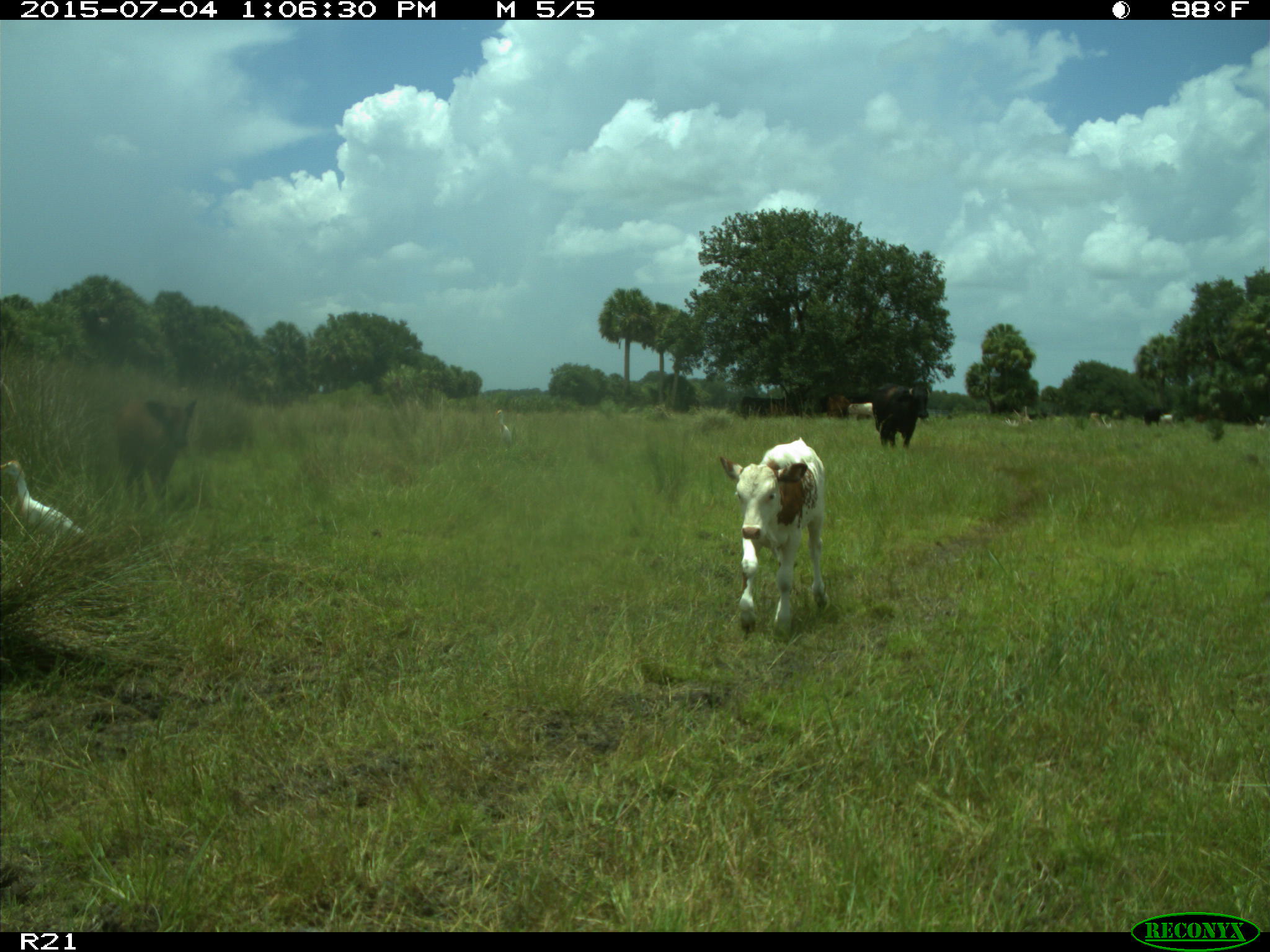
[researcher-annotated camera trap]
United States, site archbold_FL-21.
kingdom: Animalia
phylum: Chordata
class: Mammalia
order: Artiodactyla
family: Bovidae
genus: Bos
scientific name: Bos taurus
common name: domestic cow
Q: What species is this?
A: Bos taurus (domestic cow).